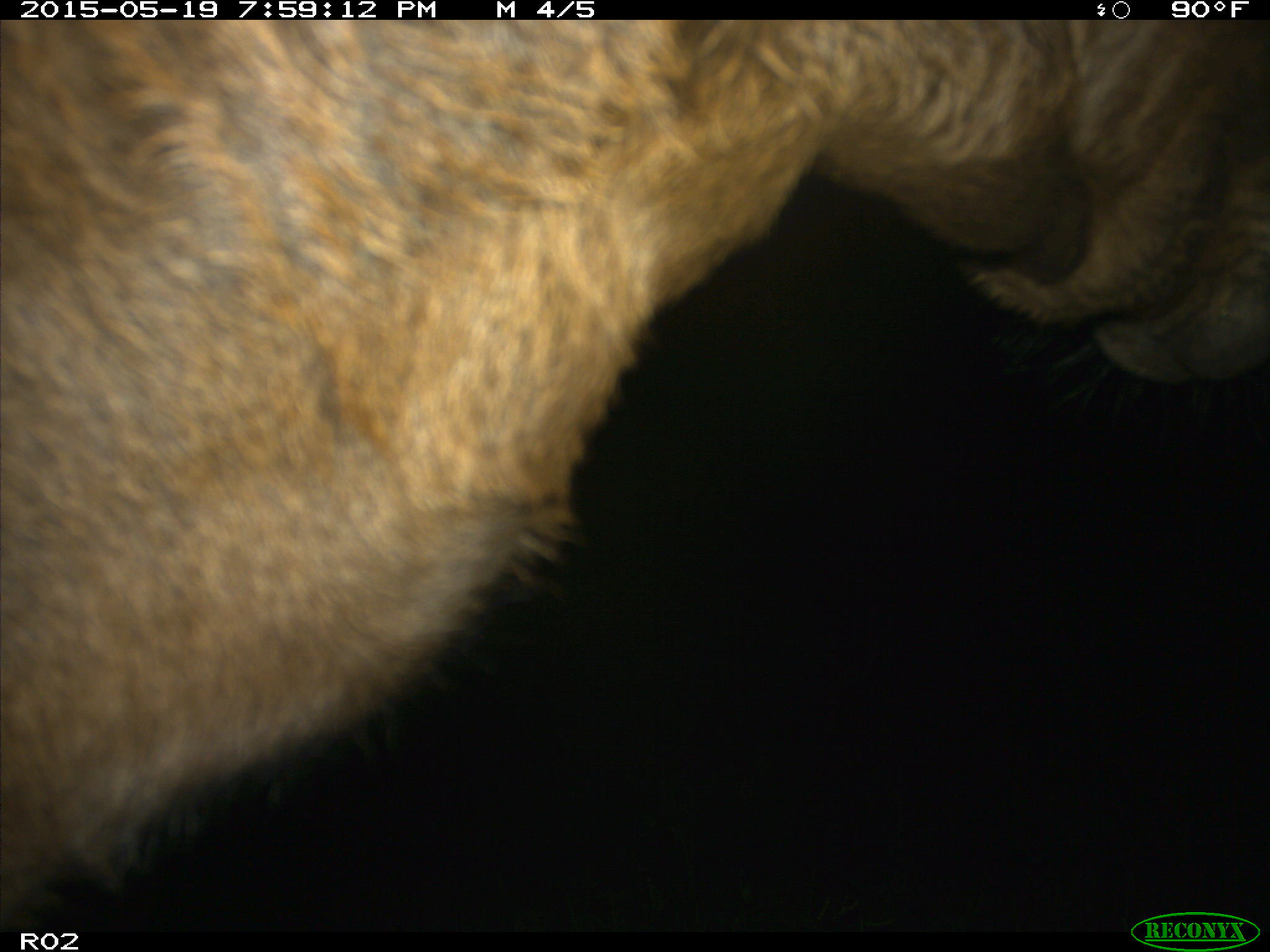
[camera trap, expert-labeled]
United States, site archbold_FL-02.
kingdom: Animalia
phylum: Chordata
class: Mammalia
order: Artiodactyla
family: Bovidae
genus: Bos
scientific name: Bos taurus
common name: domestic cow